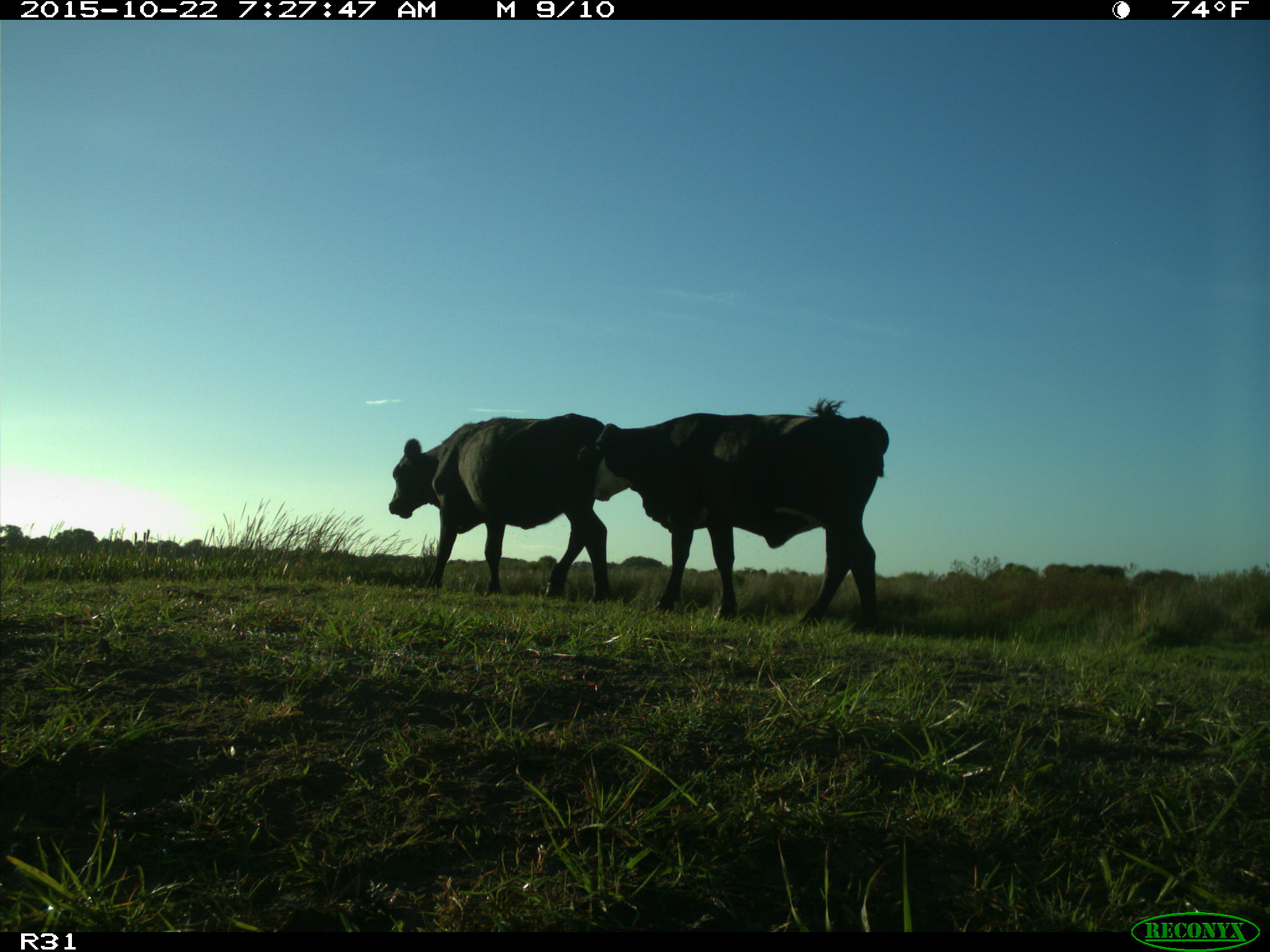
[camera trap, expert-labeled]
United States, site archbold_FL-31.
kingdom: Animalia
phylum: Chordata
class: Mammalia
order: Artiodactyla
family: Bovidae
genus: Bos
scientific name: Bos taurus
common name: domestic cow